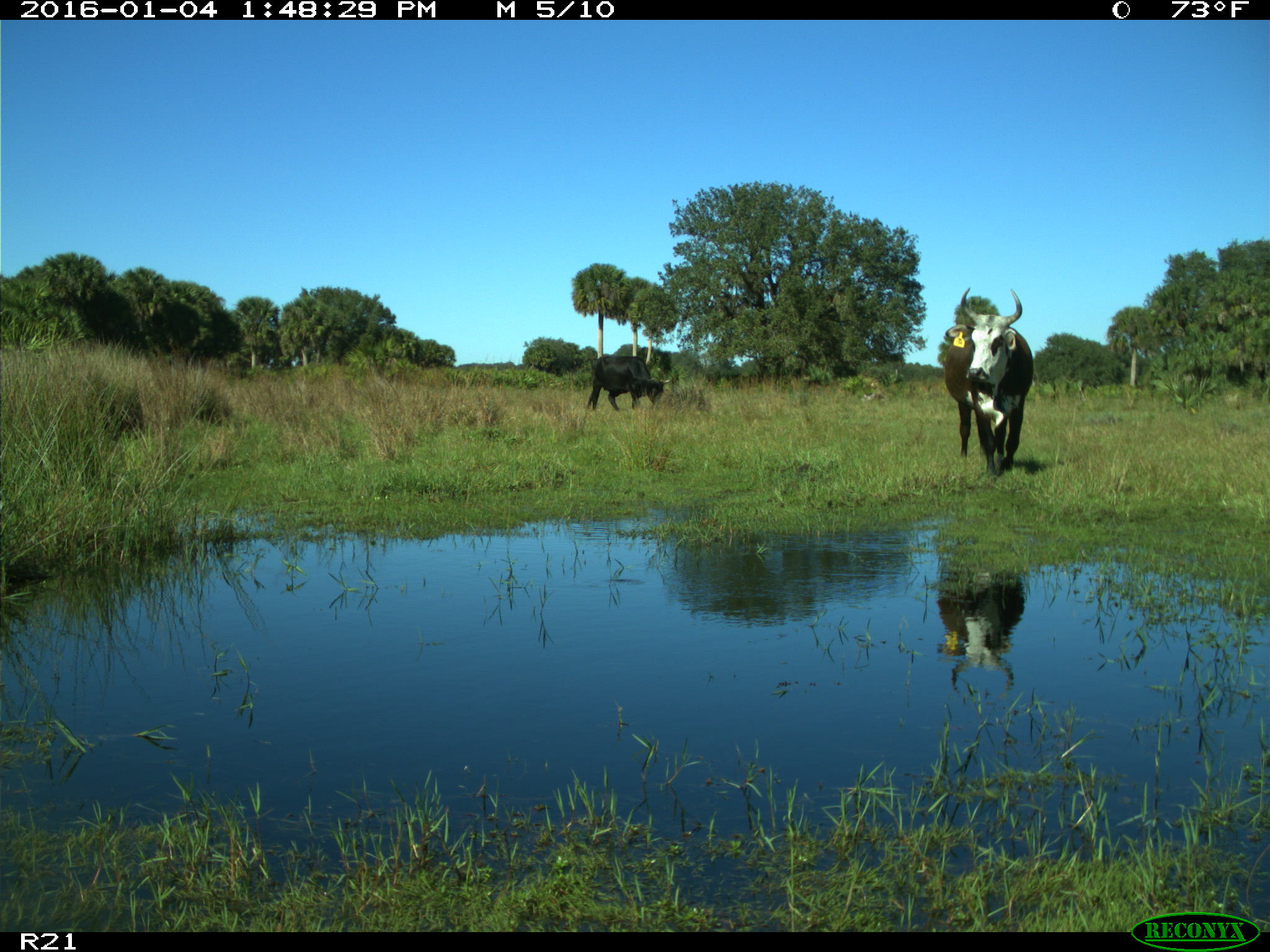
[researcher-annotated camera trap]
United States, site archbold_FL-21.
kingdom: Animalia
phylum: Chordata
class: Mammalia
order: Artiodactyla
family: Bovidae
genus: Bos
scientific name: Bos taurus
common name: domestic cow